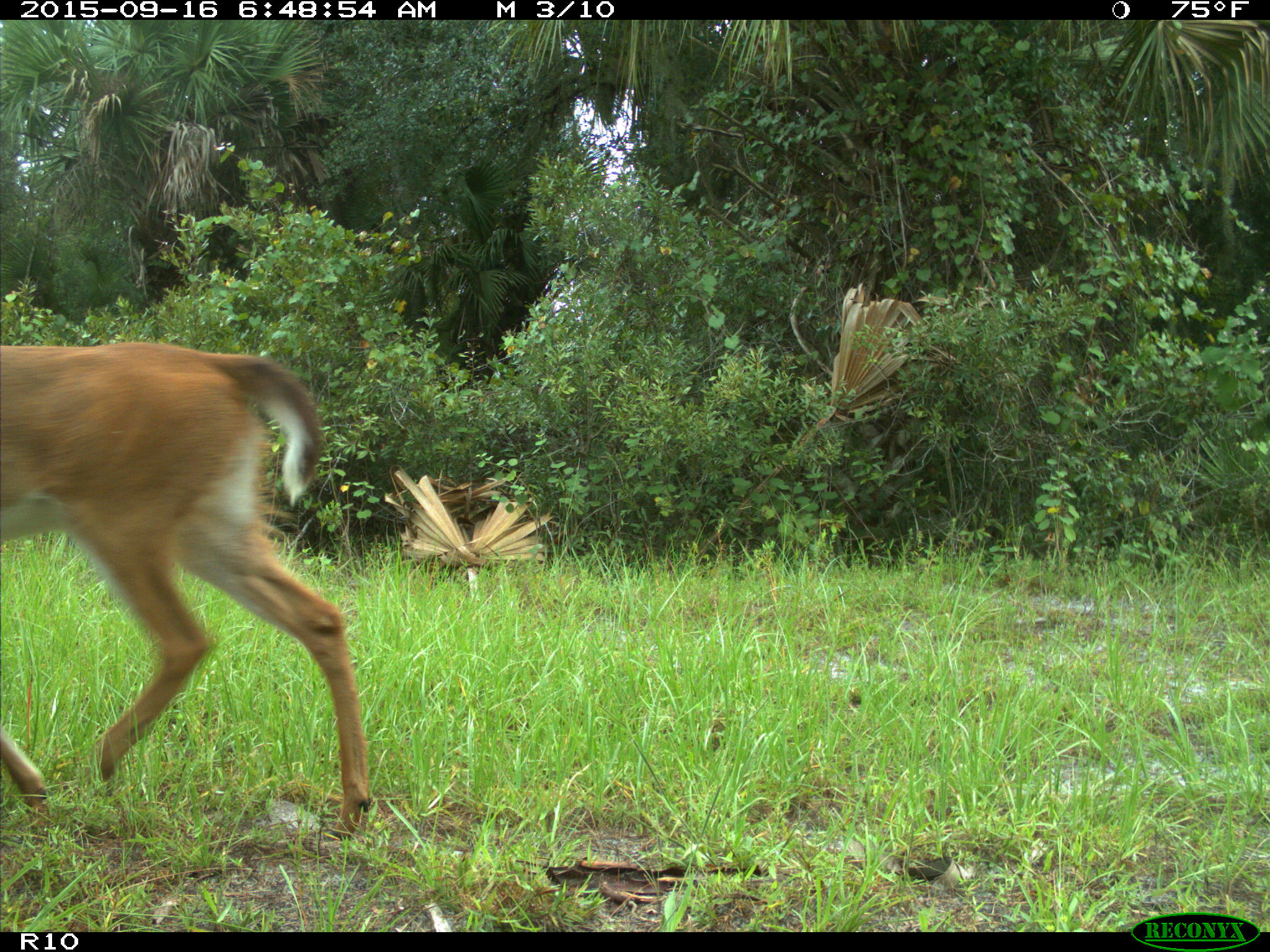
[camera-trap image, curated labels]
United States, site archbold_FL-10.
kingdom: Animalia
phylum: Chordata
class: Mammalia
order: Artiodactyla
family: Cervidae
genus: Odocoileus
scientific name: Odocoileus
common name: deer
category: unidentified deer